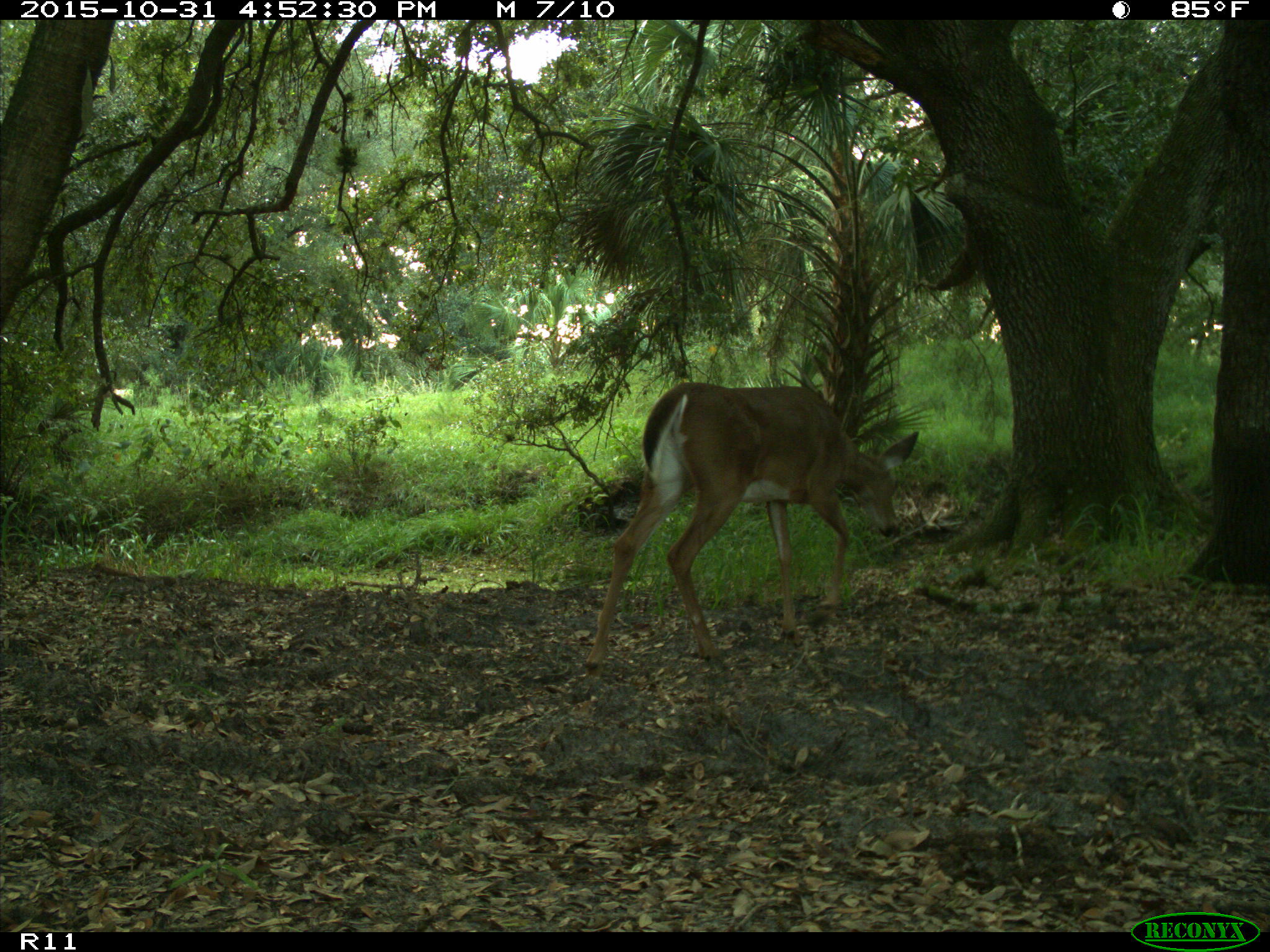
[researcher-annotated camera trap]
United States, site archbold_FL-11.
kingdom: Animalia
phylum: Chordata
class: Mammalia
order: Artiodactyla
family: Cervidae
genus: Odocoileus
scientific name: Odocoileus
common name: deer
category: unidentified deer